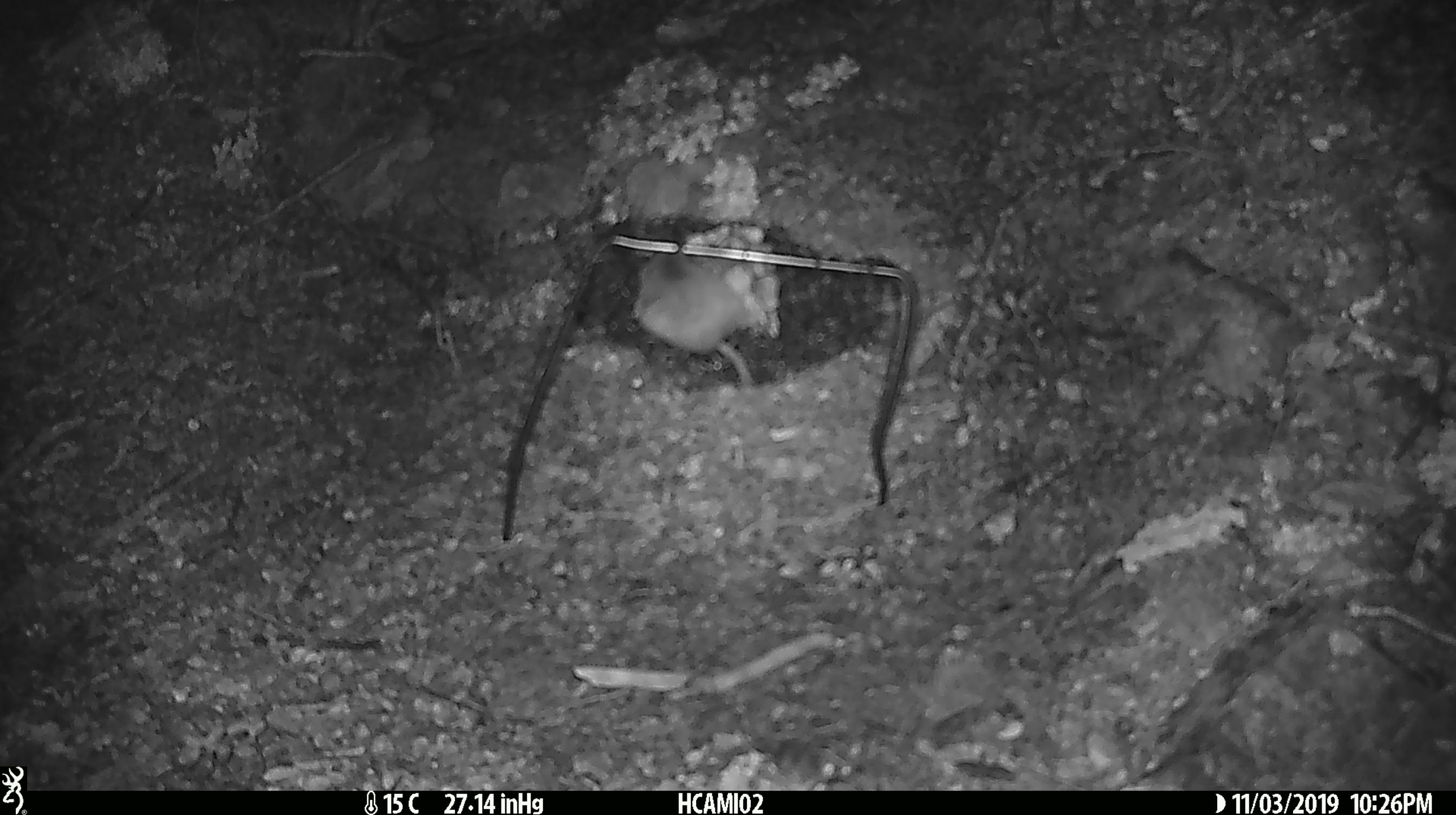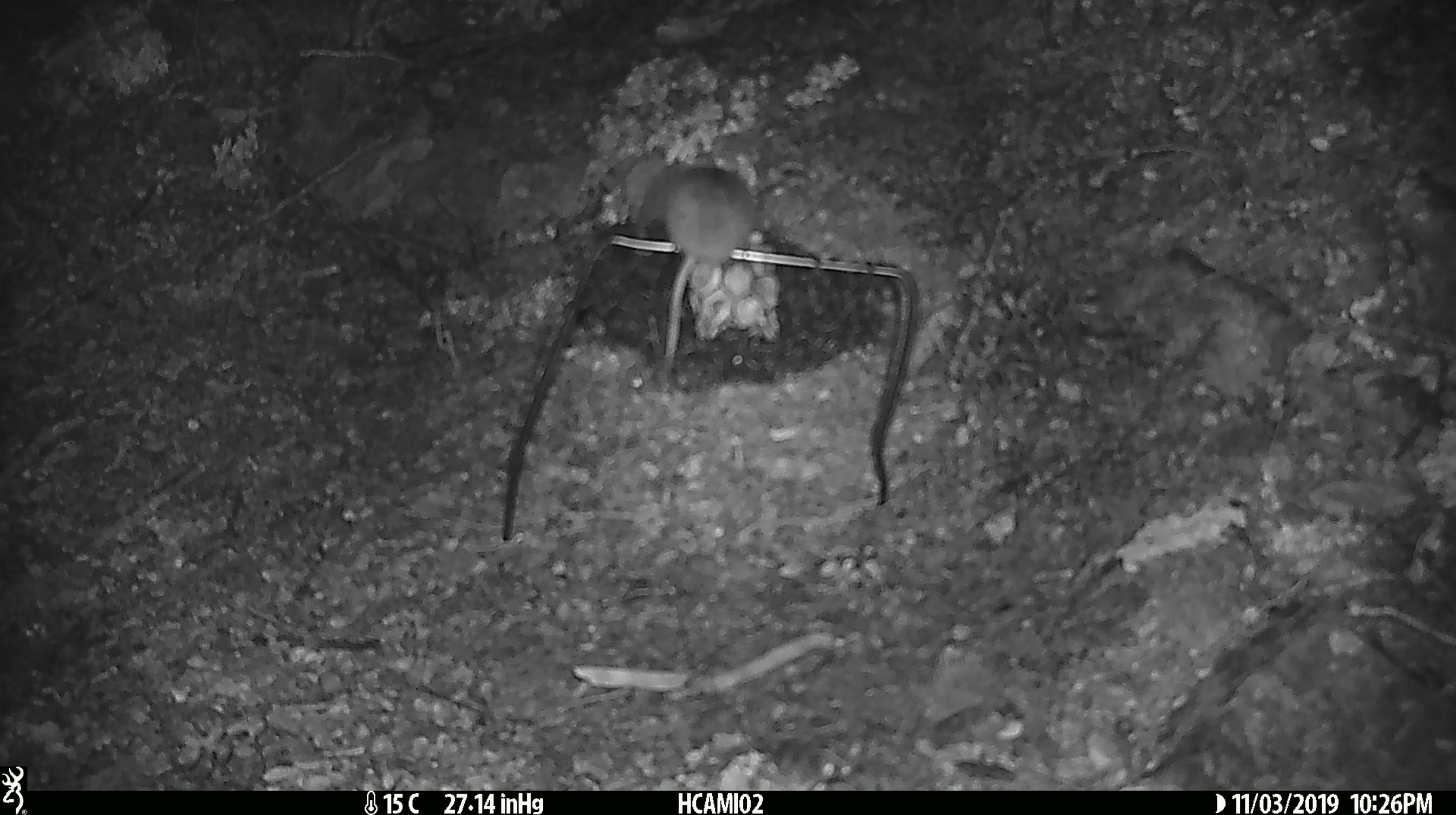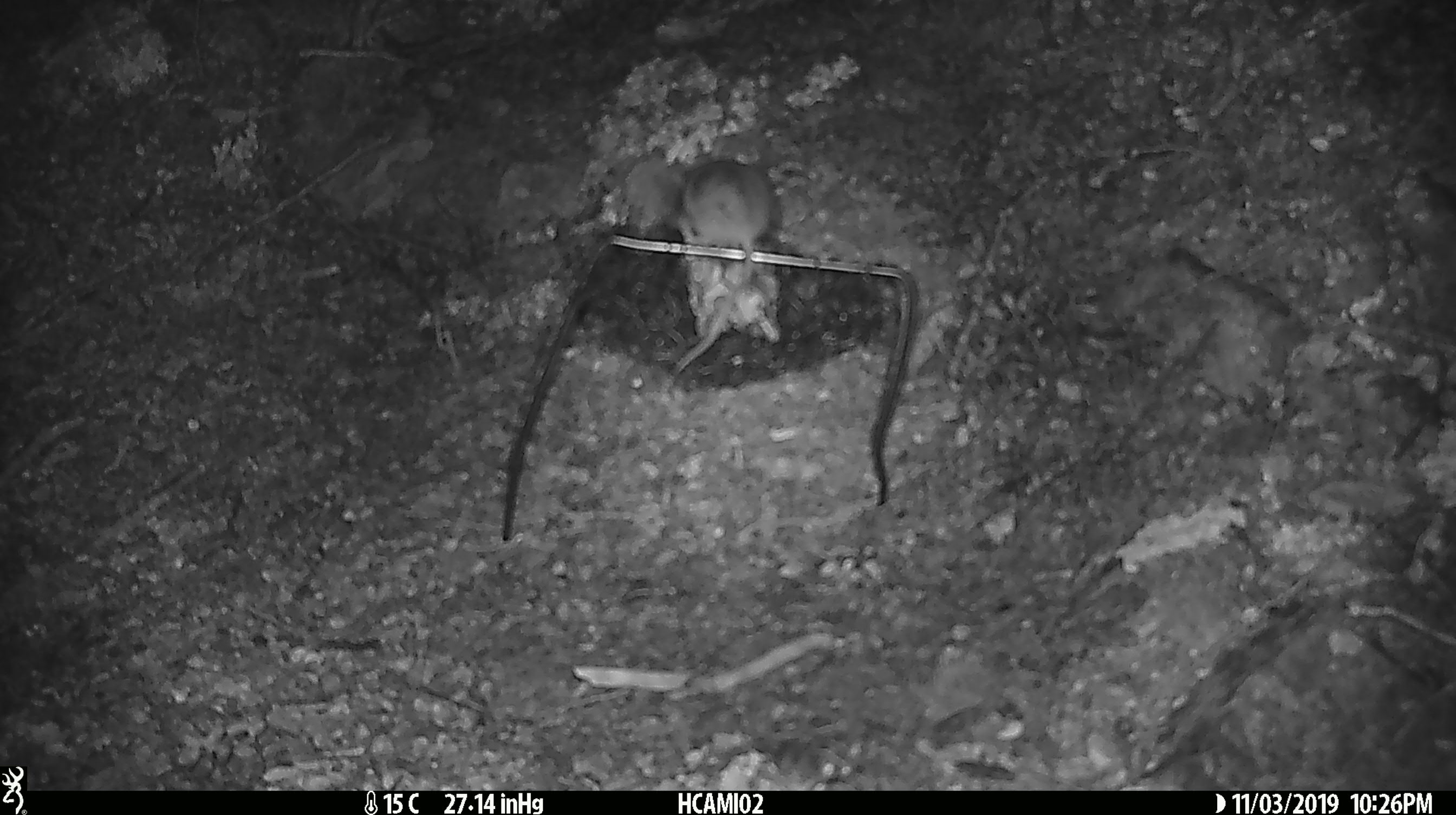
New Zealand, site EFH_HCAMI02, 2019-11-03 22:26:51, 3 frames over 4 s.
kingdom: Animalia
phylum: Chordata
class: Mammalia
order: Rodentia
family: Muridae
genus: Mus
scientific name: Mus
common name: mouse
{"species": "mouse (Mus)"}